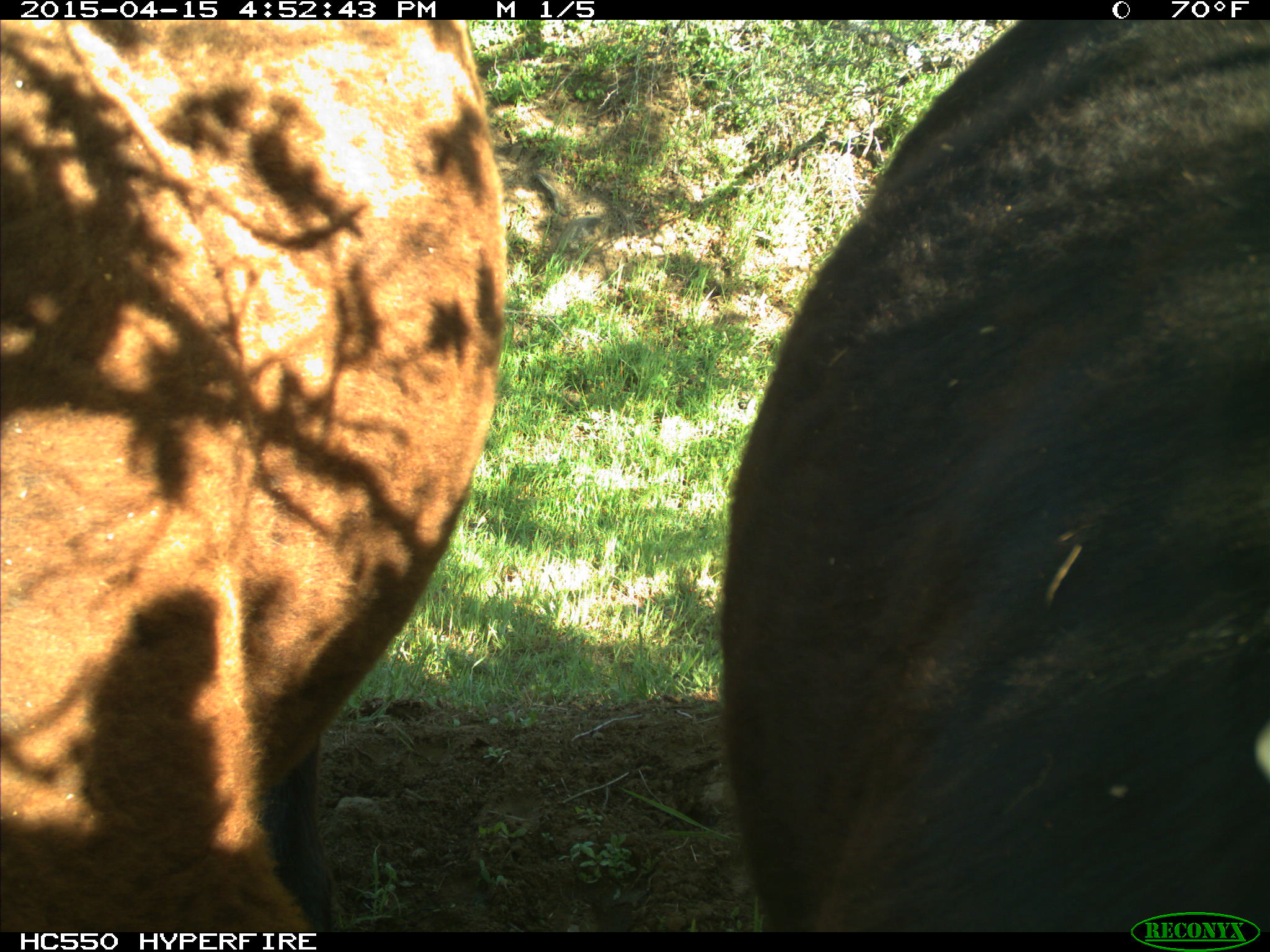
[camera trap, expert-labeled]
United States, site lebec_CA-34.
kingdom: Animalia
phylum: Chordata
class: Mammalia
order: Artiodactyla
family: Bovidae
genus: Bos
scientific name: Bos taurus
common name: domestic cow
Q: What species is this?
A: Bos taurus (domestic cow).